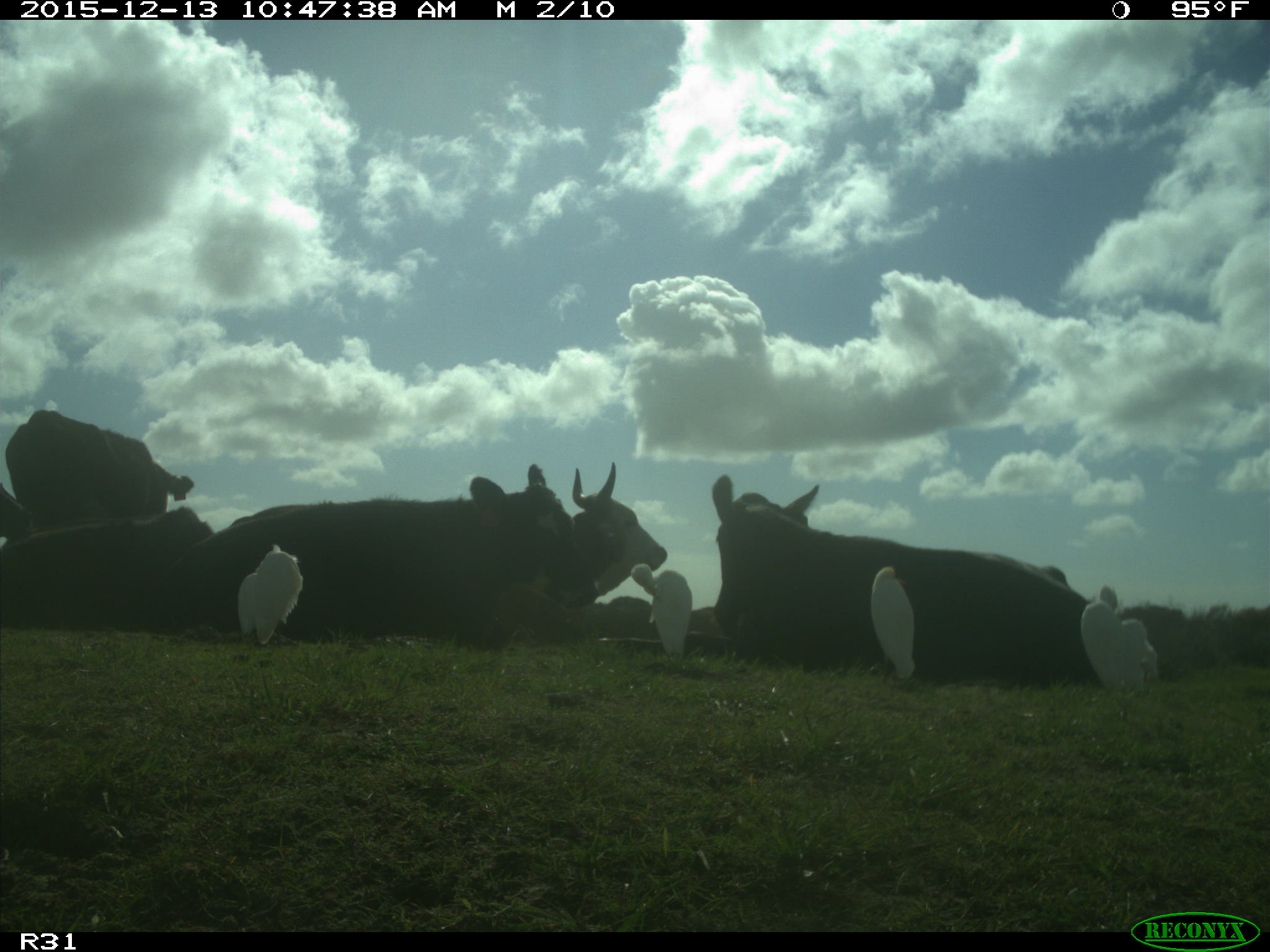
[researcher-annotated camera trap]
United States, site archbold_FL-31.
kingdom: Animalia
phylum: Chordata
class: Mammalia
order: Artiodactyla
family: Bovidae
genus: Bos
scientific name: Bos taurus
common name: domestic cow